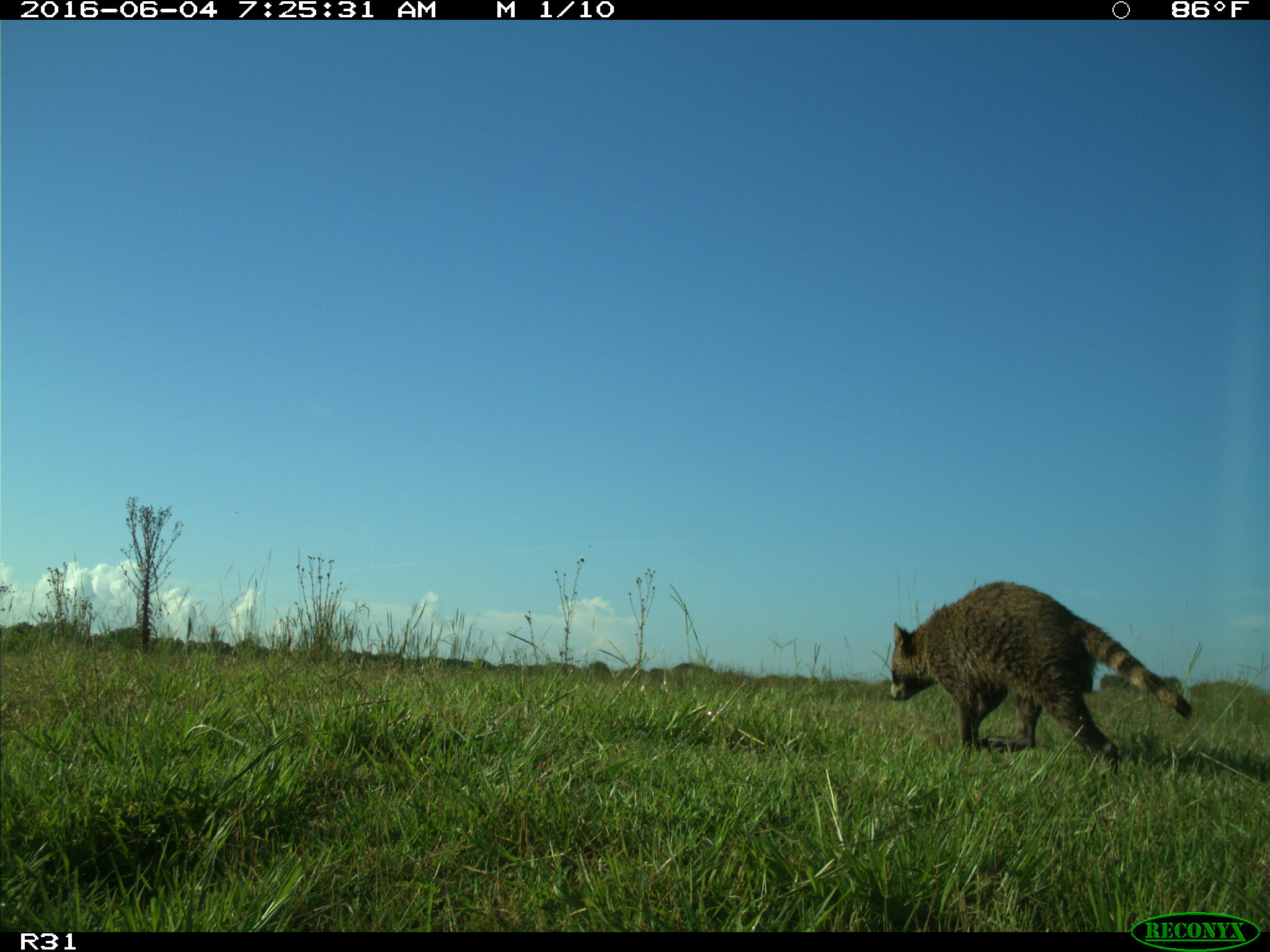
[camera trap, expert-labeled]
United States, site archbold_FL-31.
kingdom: Animalia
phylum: Chordata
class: Mammalia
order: Carnivora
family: Procyonidae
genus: Procyon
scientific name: Procyon lotor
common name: common raccoon